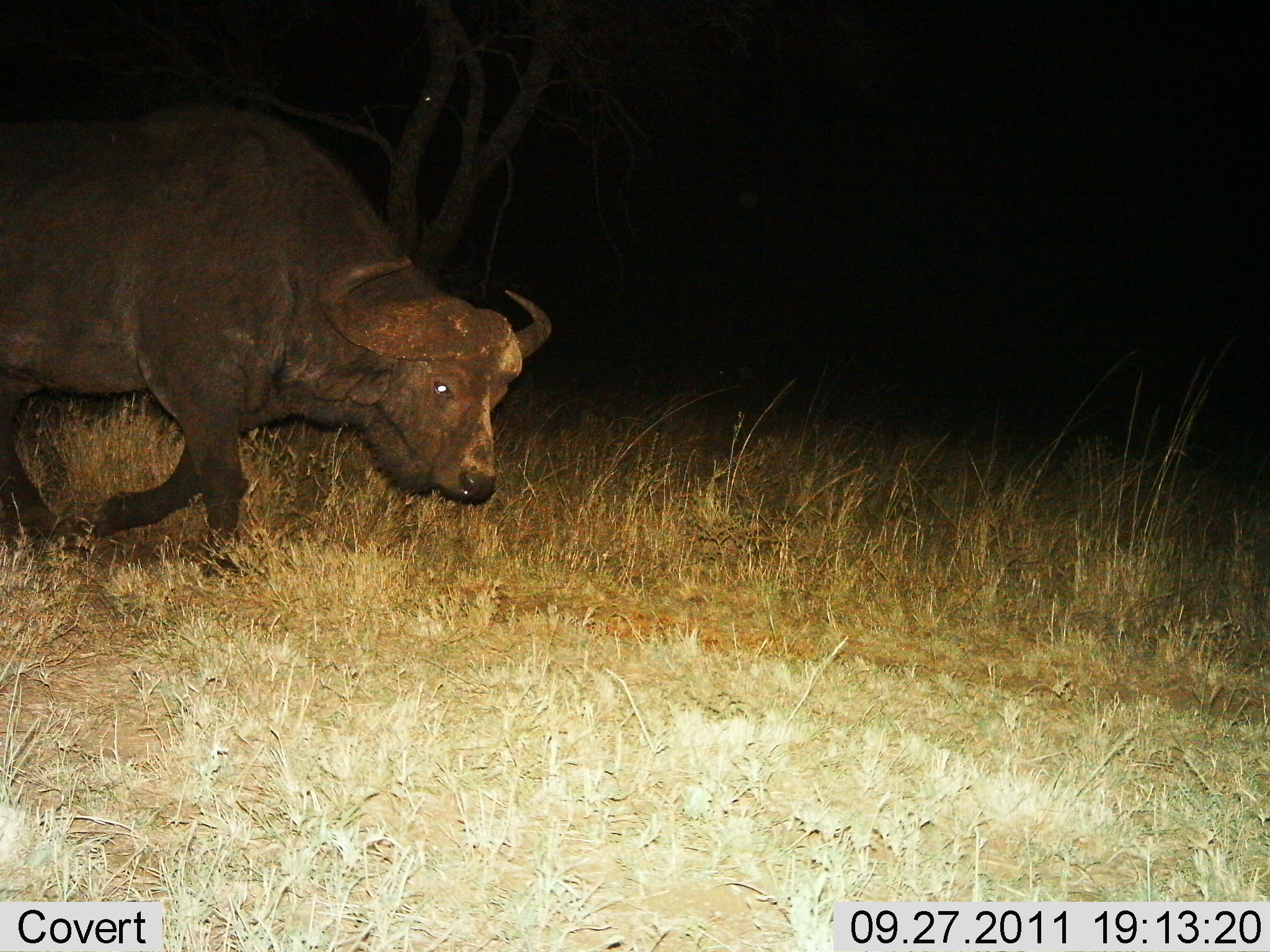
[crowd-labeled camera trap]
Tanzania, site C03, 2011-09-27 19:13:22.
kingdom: Animalia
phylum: Chordata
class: Mammalia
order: Artiodactyla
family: Bovidae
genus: Syncerus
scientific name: Syncerus caffer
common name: cape buffalo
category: buffalo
Buffalo (cape buffalo) (Syncerus caffer), count 1. Behavior (volunteer vote fractions): standing 0%, resting 0%, moving 100%, interacting 0%. Young present (vote fraction): 0%. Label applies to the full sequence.